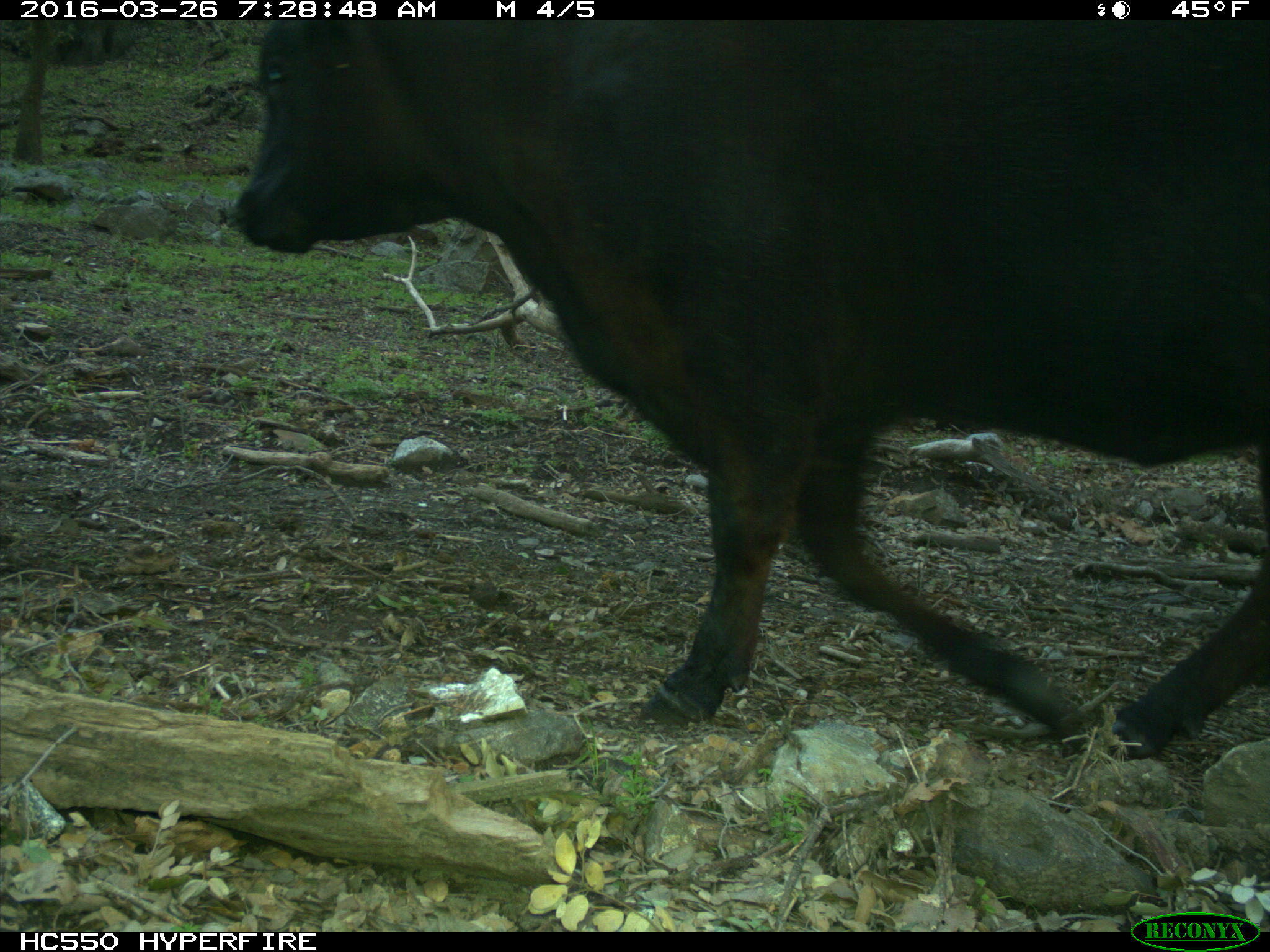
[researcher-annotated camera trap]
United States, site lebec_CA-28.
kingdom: Animalia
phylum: Chordata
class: Mammalia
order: Artiodactyla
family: Bovidae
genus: Bos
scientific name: Bos taurus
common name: domestic cow